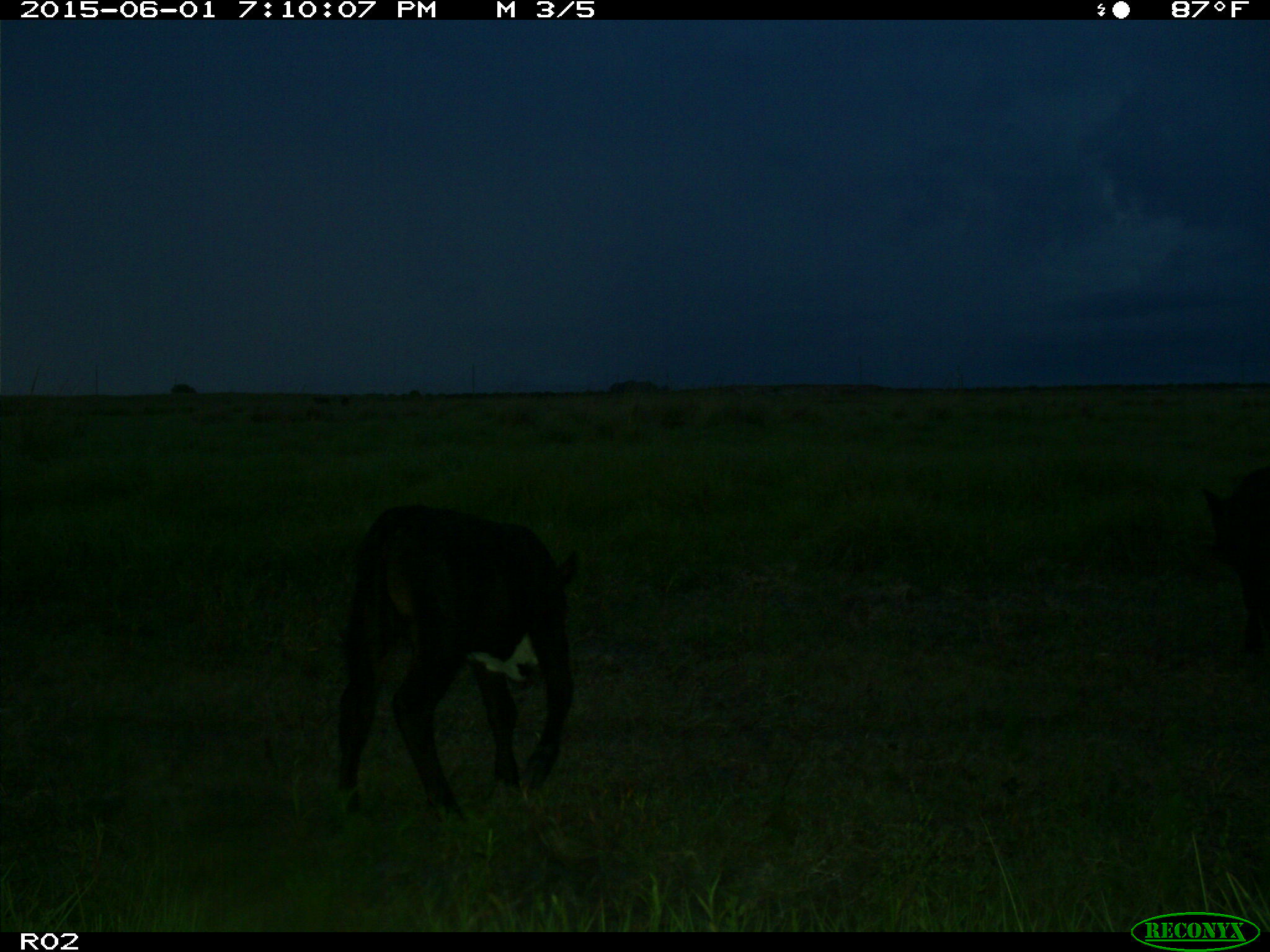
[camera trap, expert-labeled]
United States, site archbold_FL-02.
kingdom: Animalia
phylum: Chordata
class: Mammalia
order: Artiodactyla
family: Bovidae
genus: Bos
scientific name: Bos taurus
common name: domestic cow